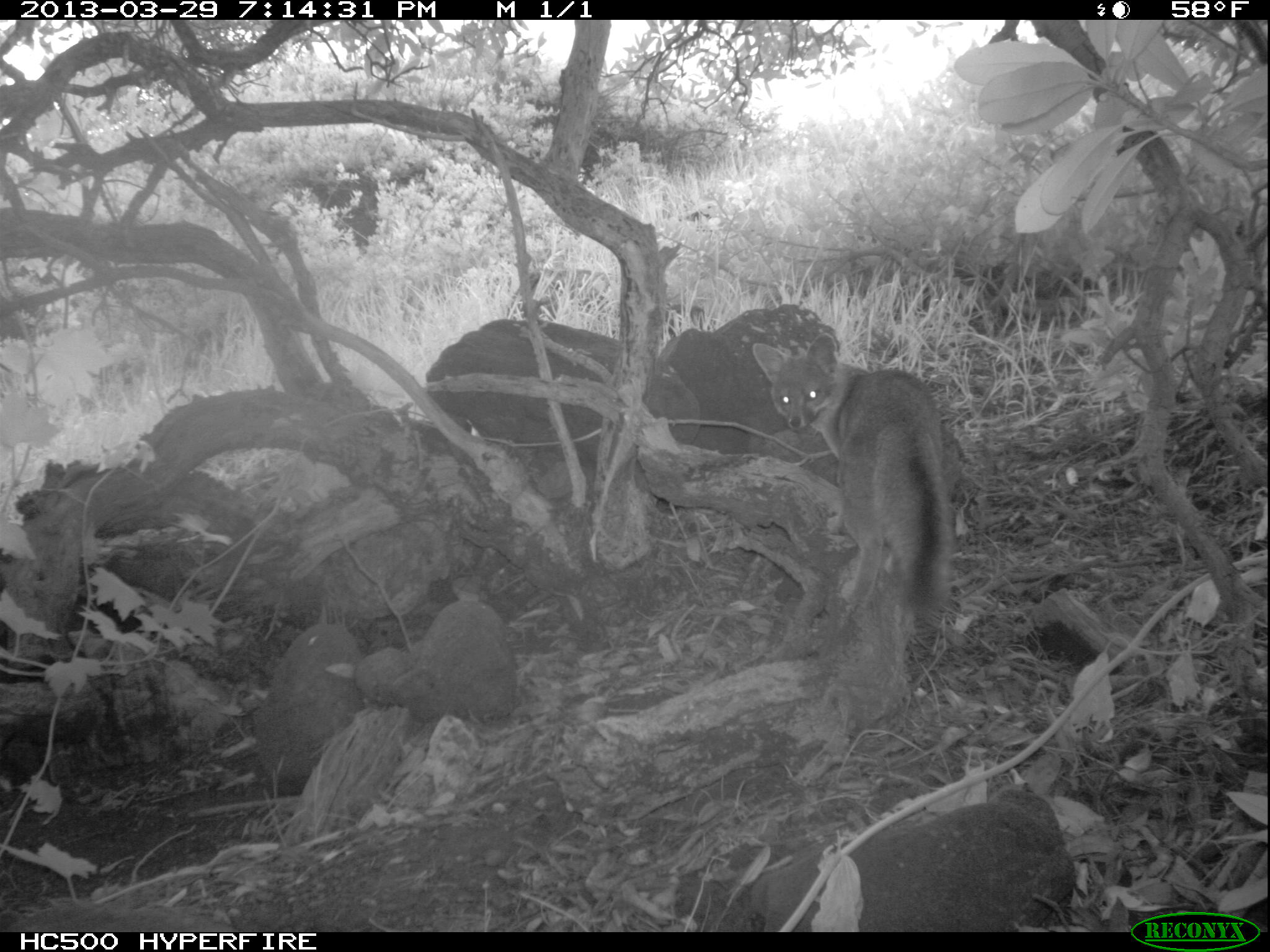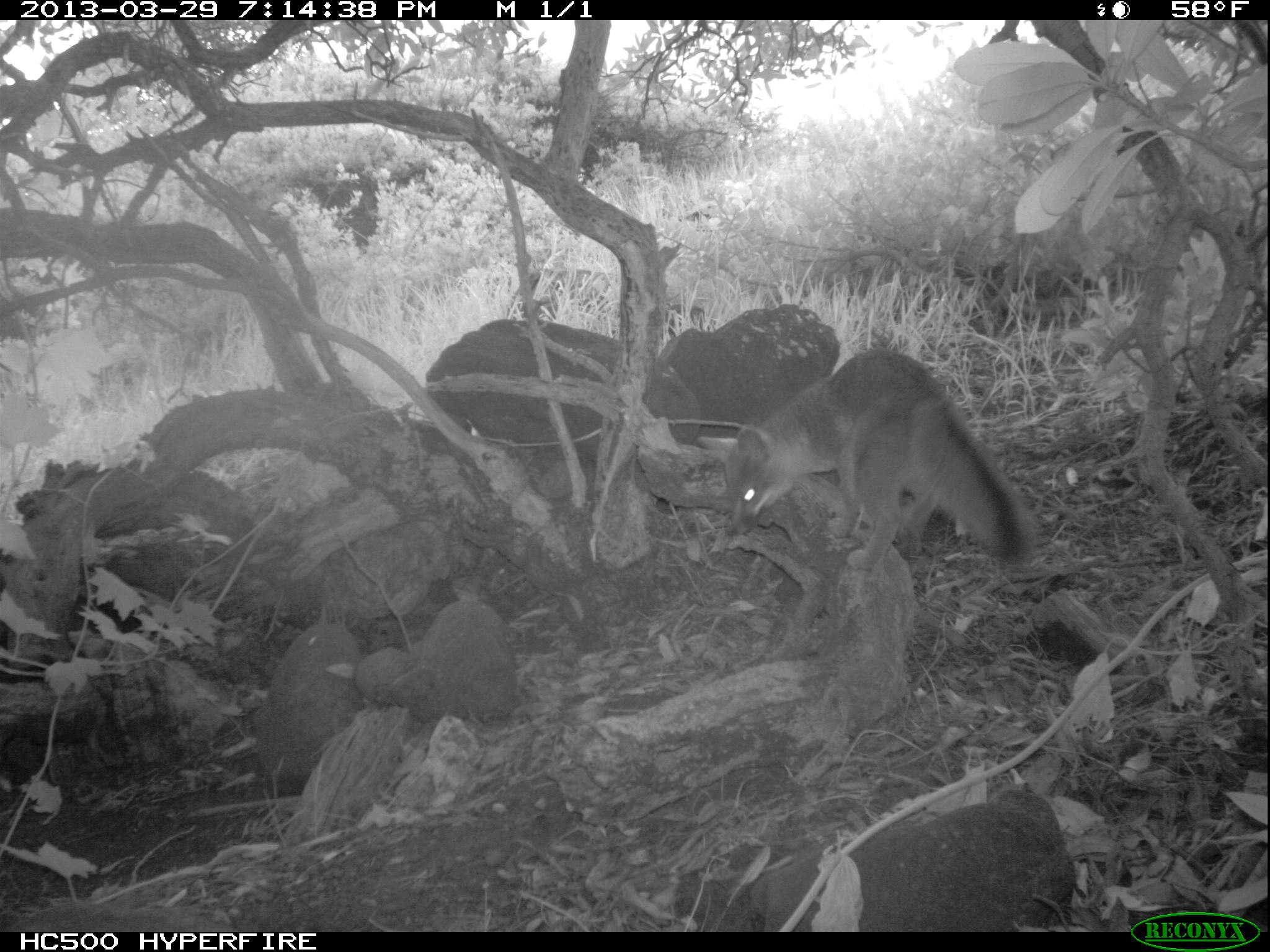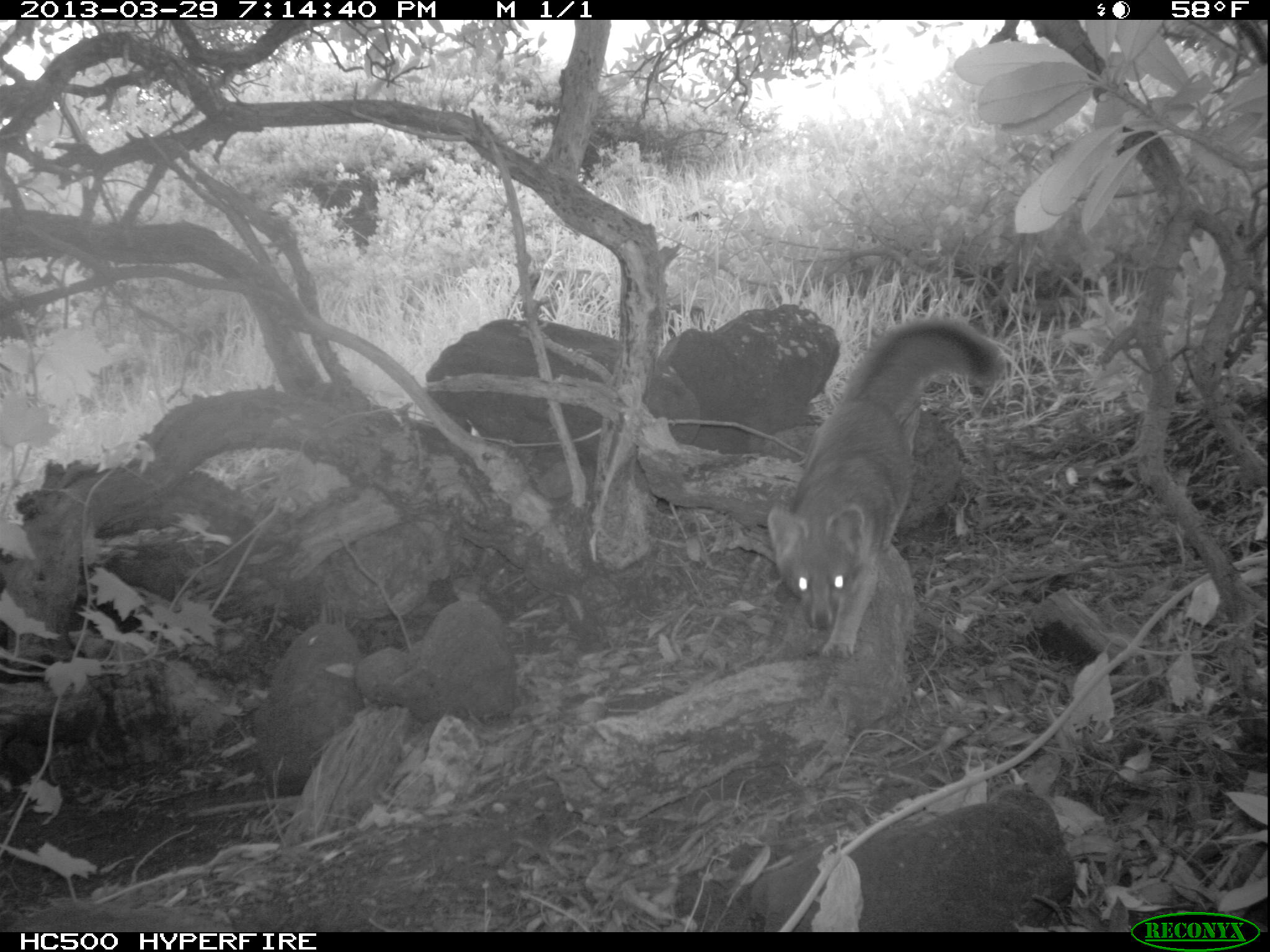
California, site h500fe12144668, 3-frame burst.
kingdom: Animalia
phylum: Chordata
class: Mammalia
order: Carnivora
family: Canidae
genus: Urocyon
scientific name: Urocyon littoralis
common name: island fox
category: fox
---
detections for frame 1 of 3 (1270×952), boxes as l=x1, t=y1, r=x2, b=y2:
fox: l=750, t=331, r=956, b=620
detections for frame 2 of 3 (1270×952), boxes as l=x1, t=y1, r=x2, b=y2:
fox: l=723, t=346, r=1037, b=568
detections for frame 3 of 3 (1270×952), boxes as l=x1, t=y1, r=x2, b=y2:
fox: l=768, t=319, r=1002, b=661